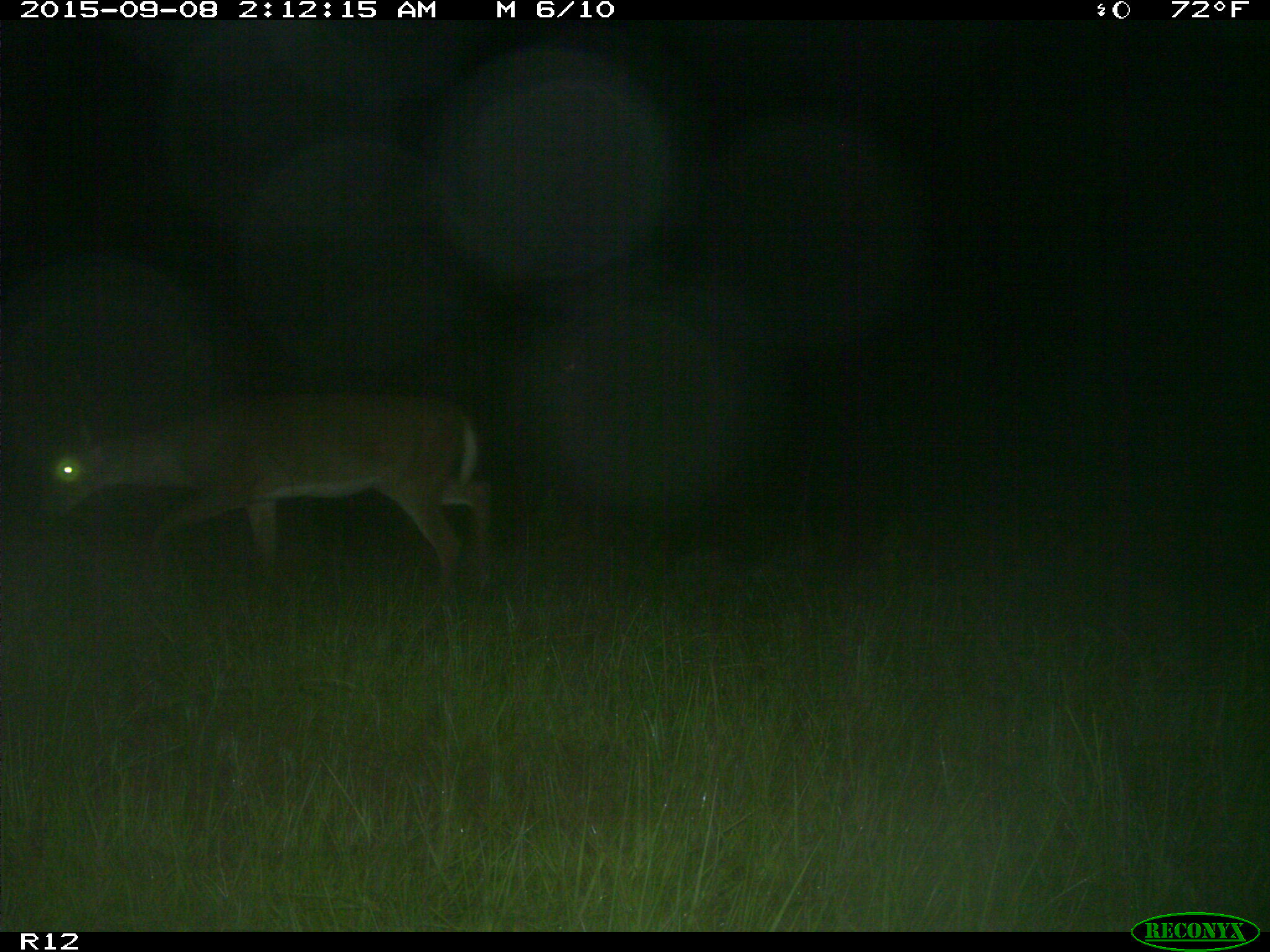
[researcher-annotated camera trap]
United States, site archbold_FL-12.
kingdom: Animalia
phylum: Chordata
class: Mammalia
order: Artiodactyla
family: Cervidae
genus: Odocoileus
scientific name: Odocoileus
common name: deer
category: unidentified deer